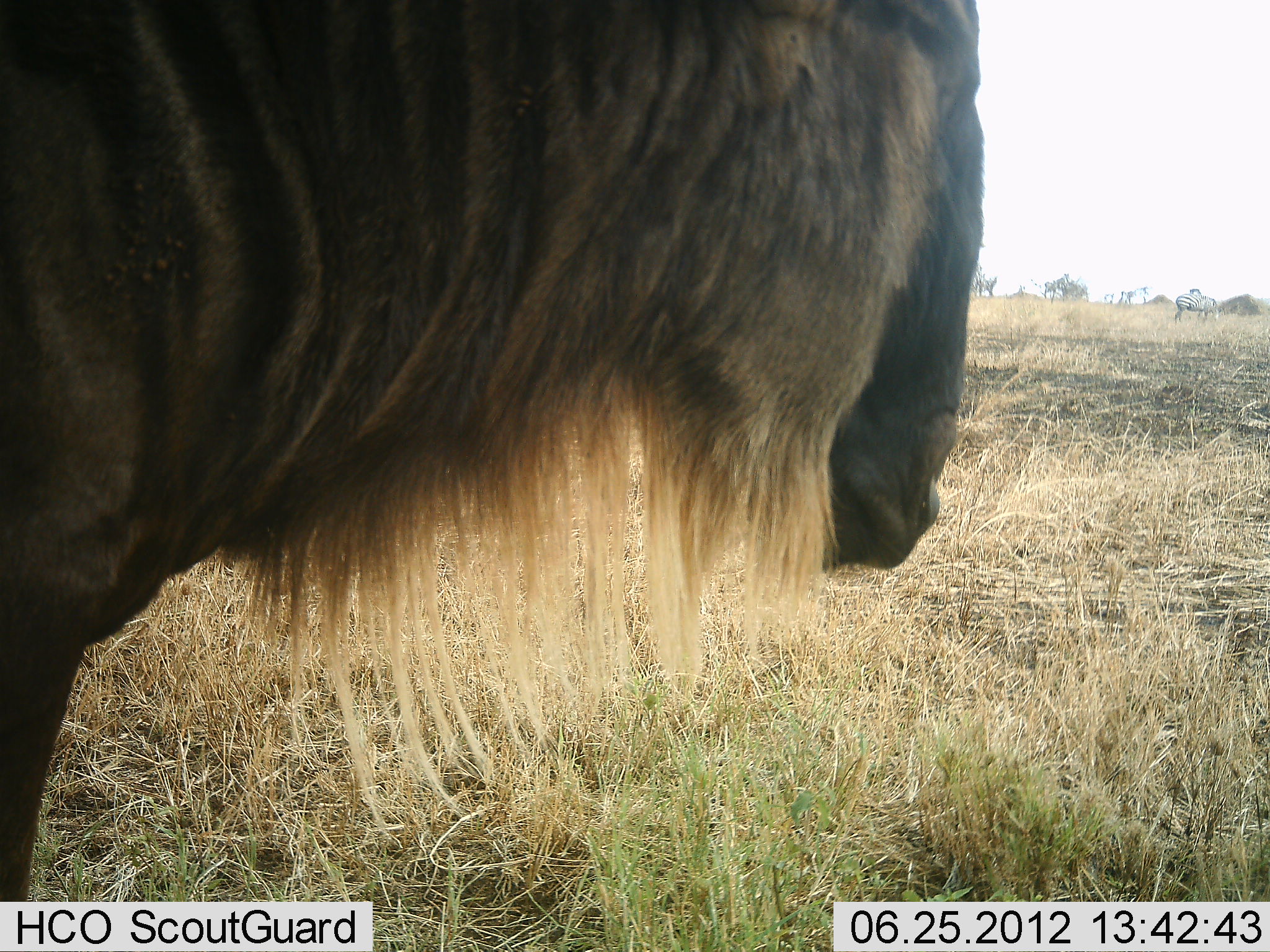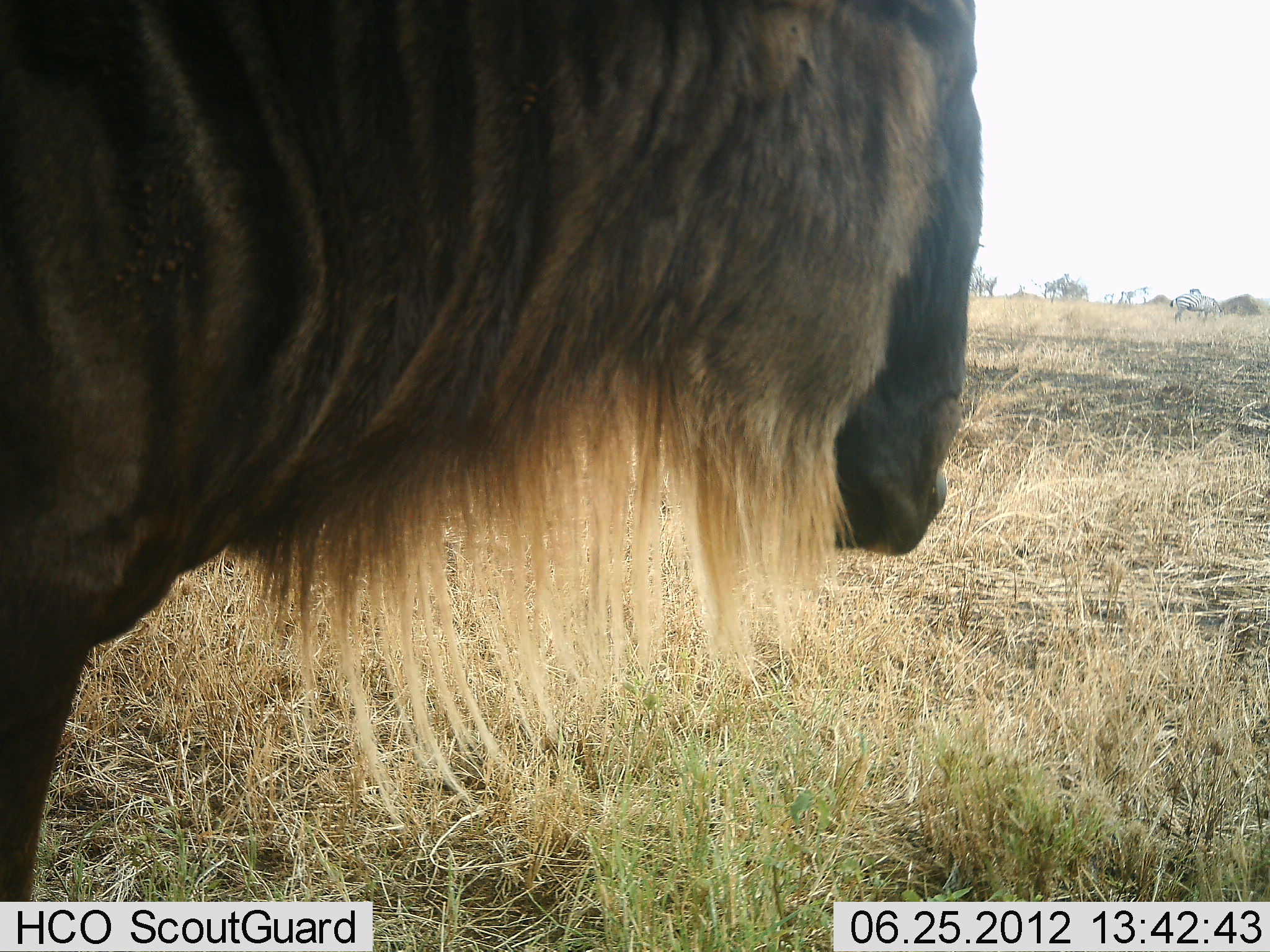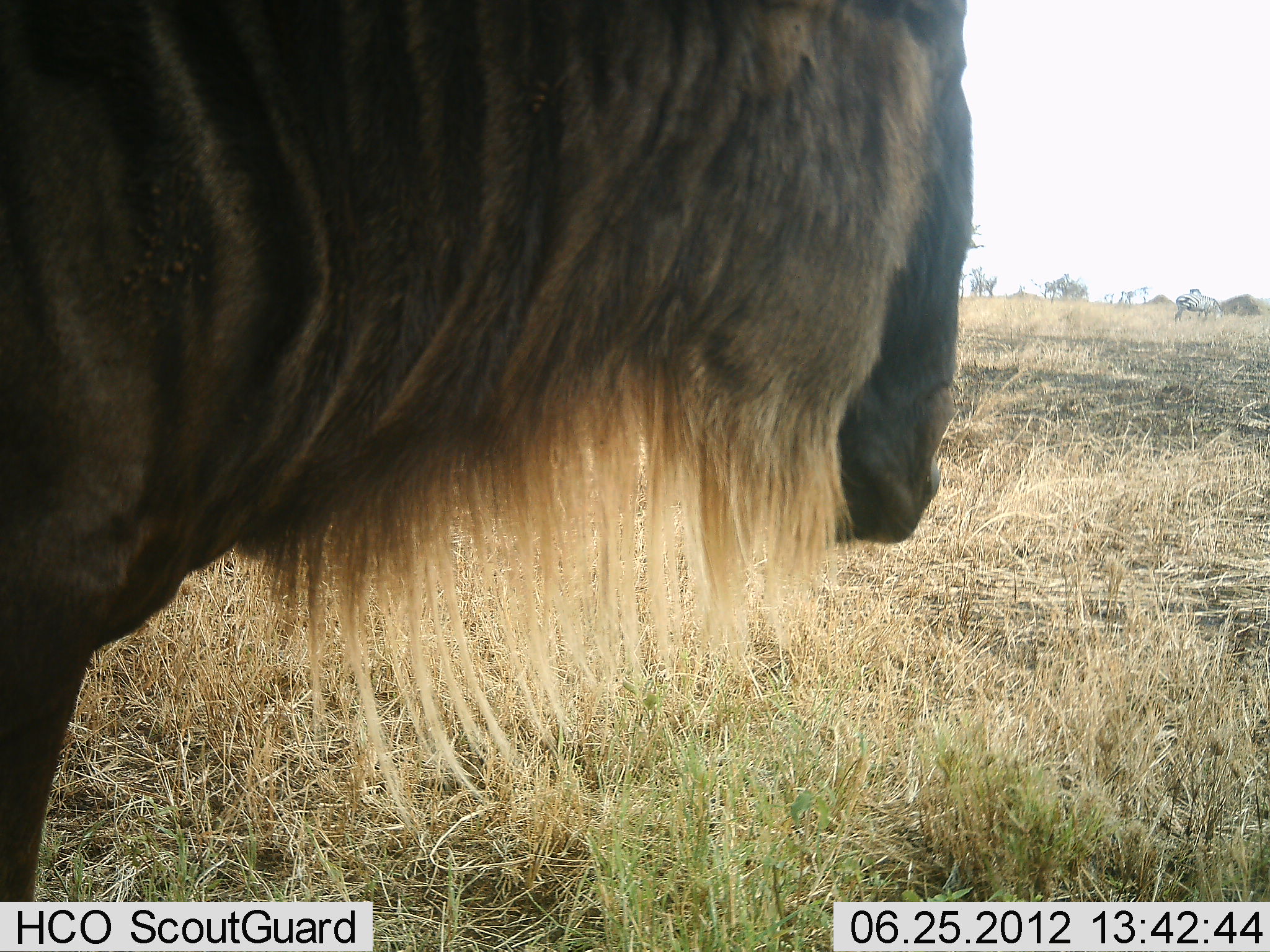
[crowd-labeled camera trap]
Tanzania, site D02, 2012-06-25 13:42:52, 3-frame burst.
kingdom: Animalia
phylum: Chordata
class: Mammalia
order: Artiodactyla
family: Bovidae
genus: Connochaetes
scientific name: Connochaetes taurinus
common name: blue wildebeest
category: wildebeest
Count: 1.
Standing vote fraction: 92%.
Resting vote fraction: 0%.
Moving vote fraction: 8%.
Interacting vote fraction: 0%.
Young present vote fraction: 0%.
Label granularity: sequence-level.